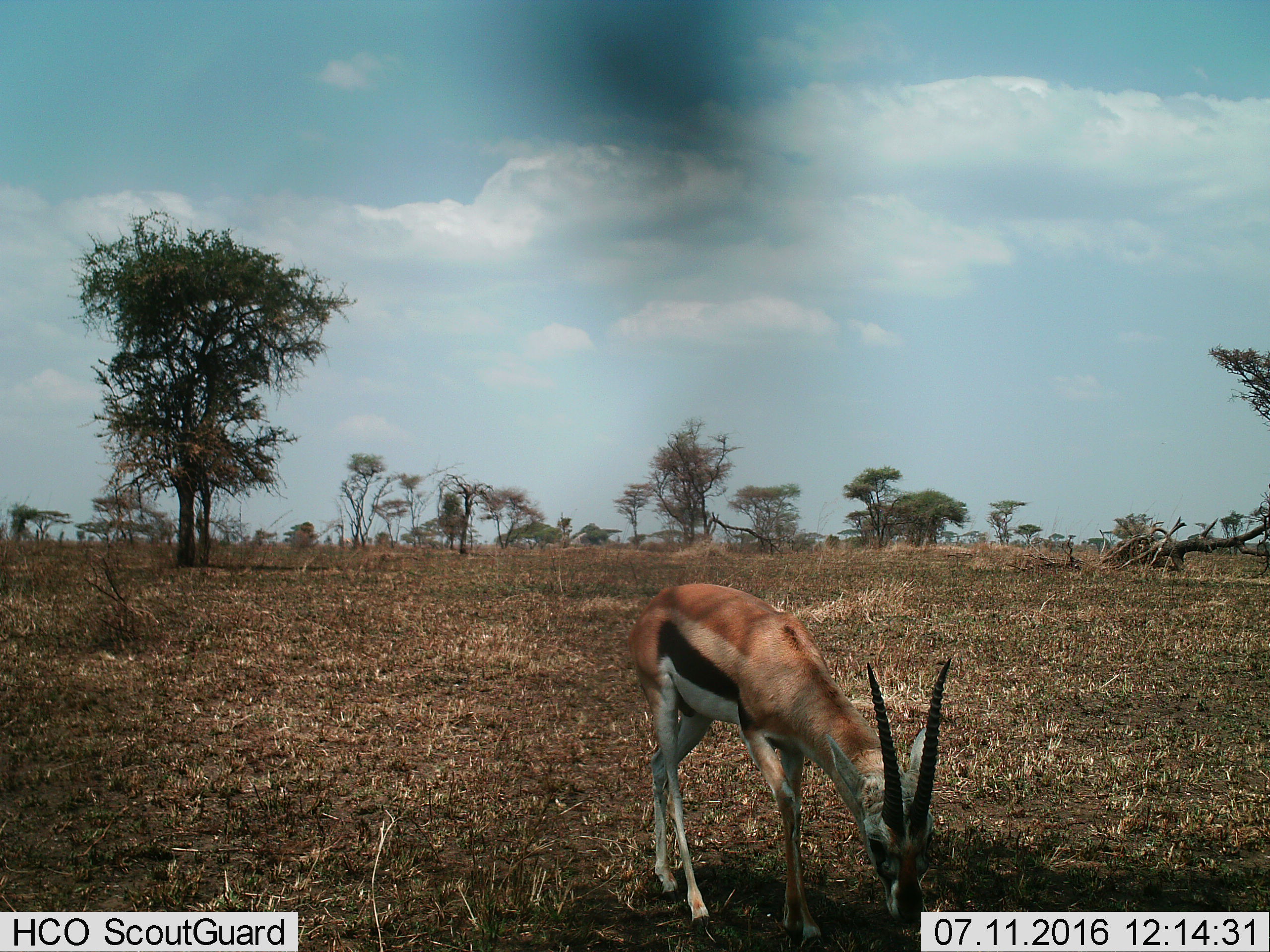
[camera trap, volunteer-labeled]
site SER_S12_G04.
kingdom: Animalia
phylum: Chordata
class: Mammalia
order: Artiodactyla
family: Bovidae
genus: Eudorcas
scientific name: Eudorcas thomsonii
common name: thomson's gazelle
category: gazellethomsons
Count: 1.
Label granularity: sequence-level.